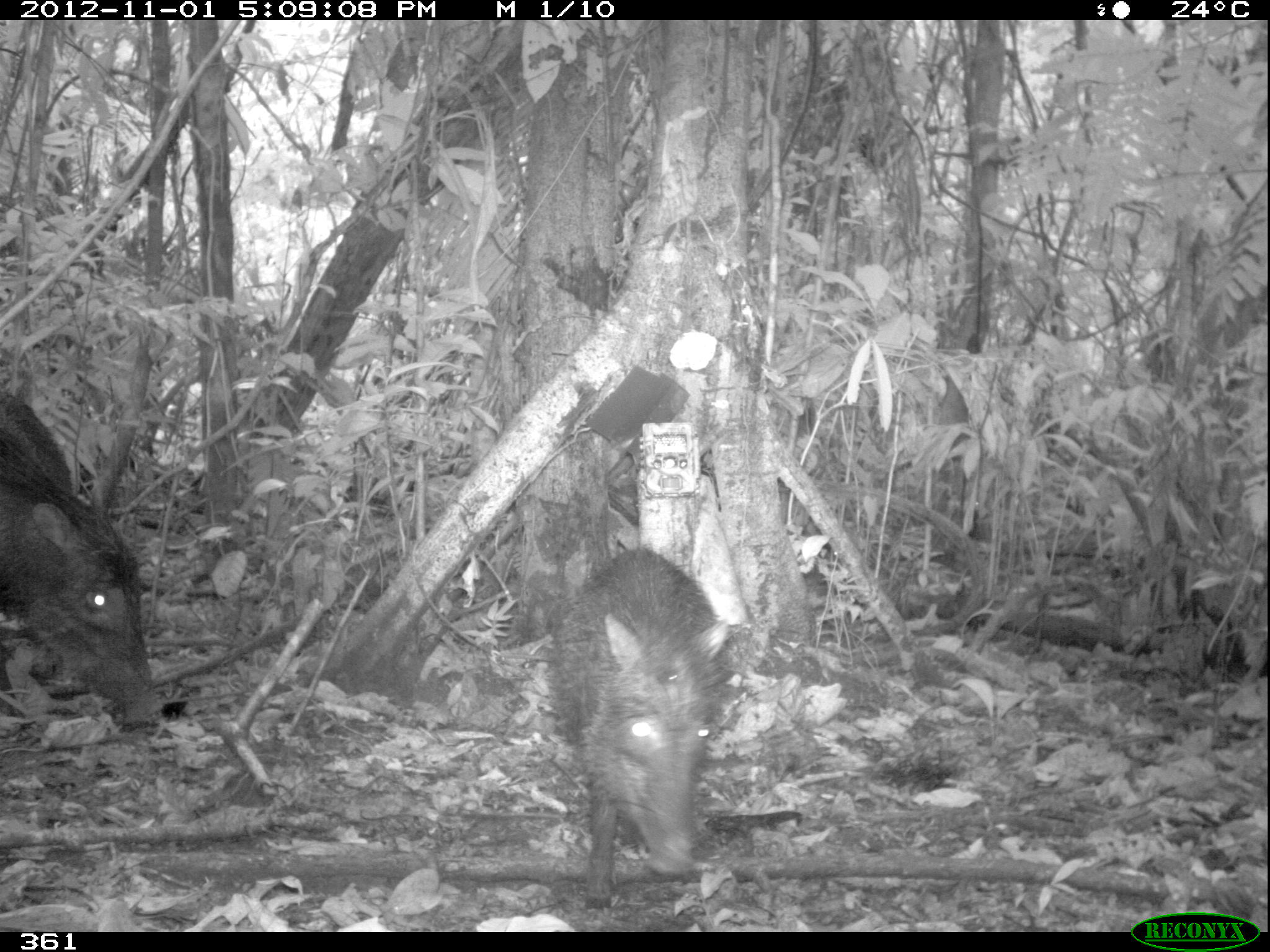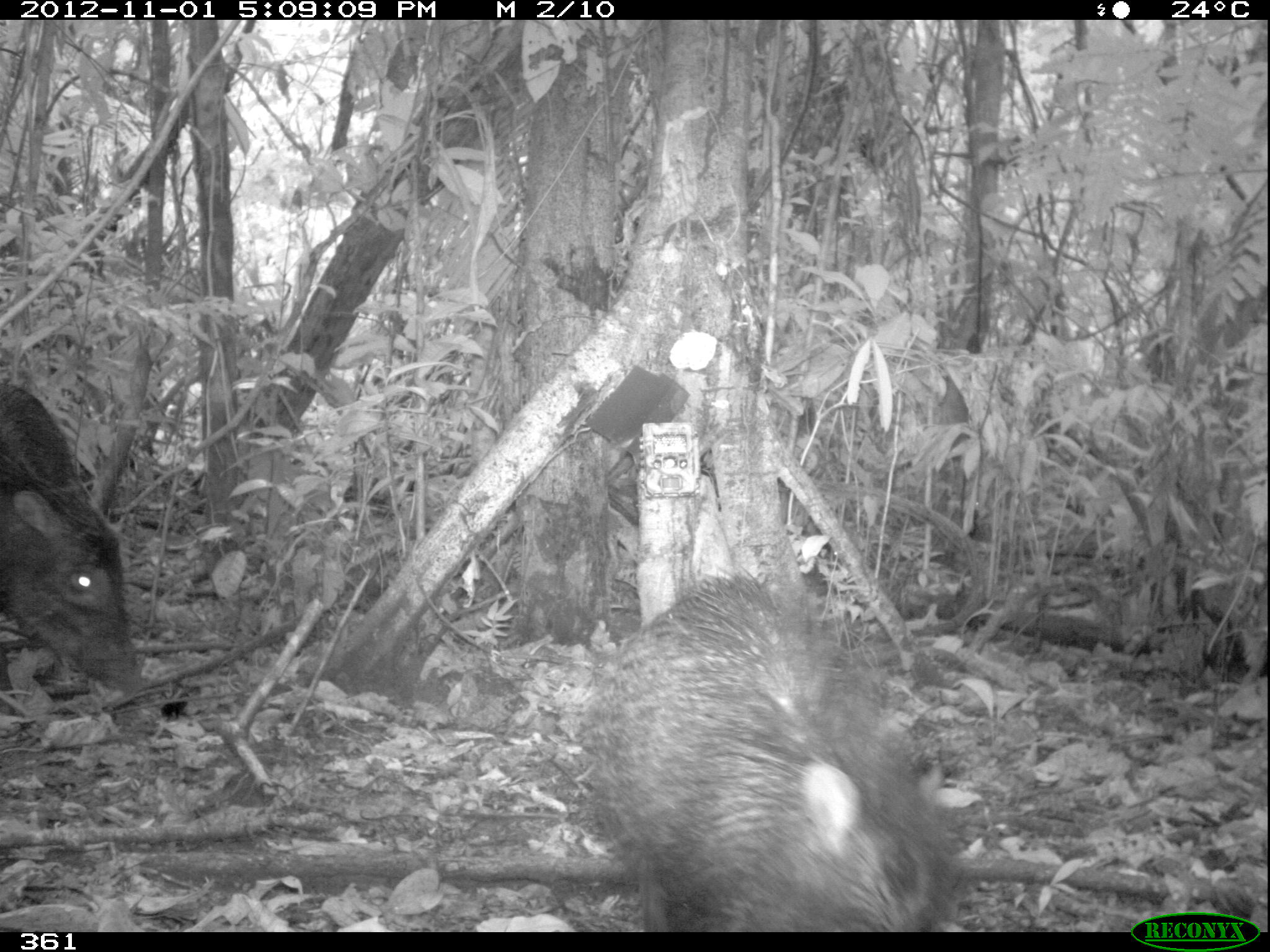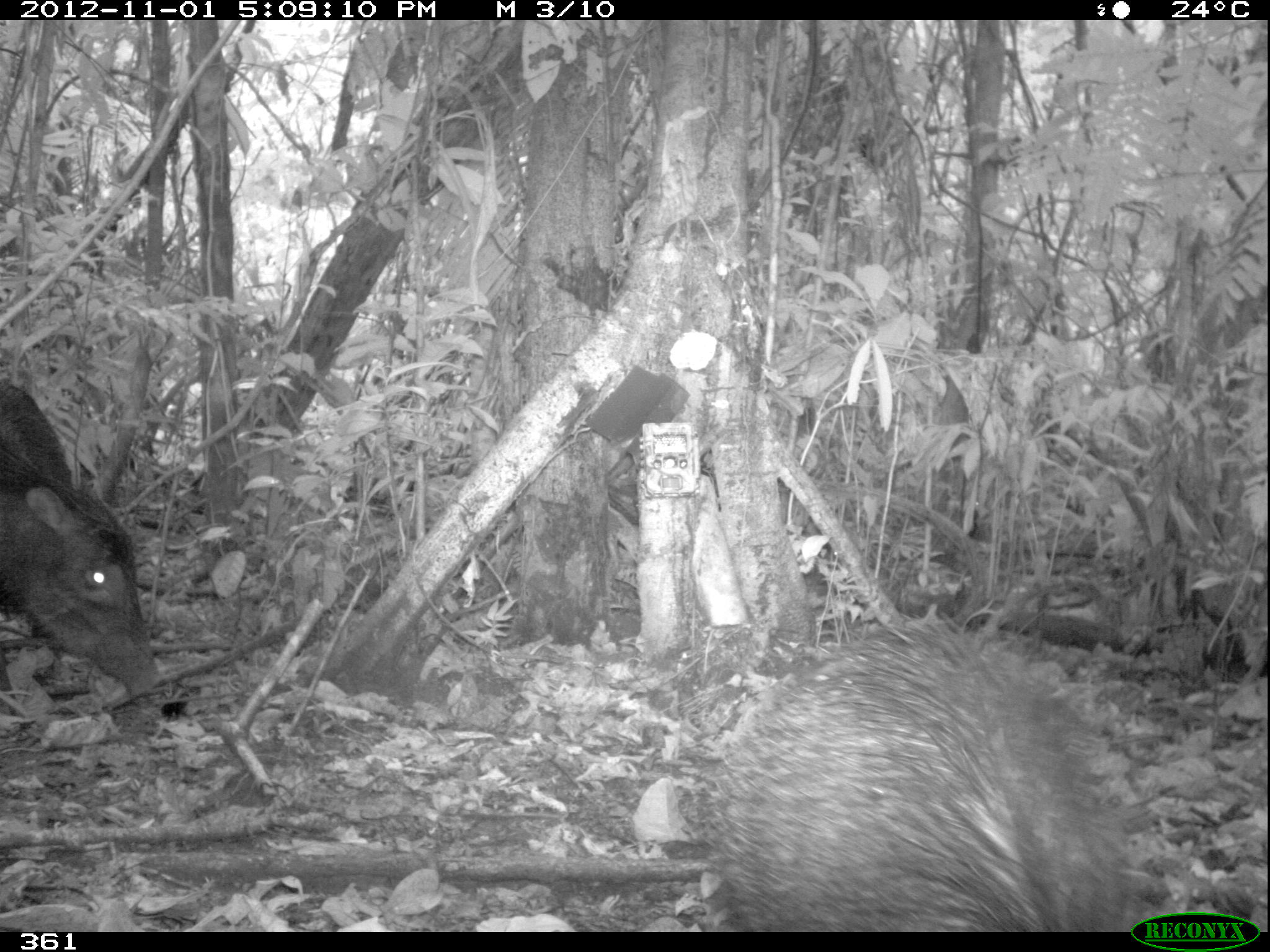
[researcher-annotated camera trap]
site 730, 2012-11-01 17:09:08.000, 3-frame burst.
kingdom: Animalia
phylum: Chordata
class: Mammalia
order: Artiodactyla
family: Tayassuidae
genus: Tayassu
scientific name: Tayassu pecari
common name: white-lipped peccary